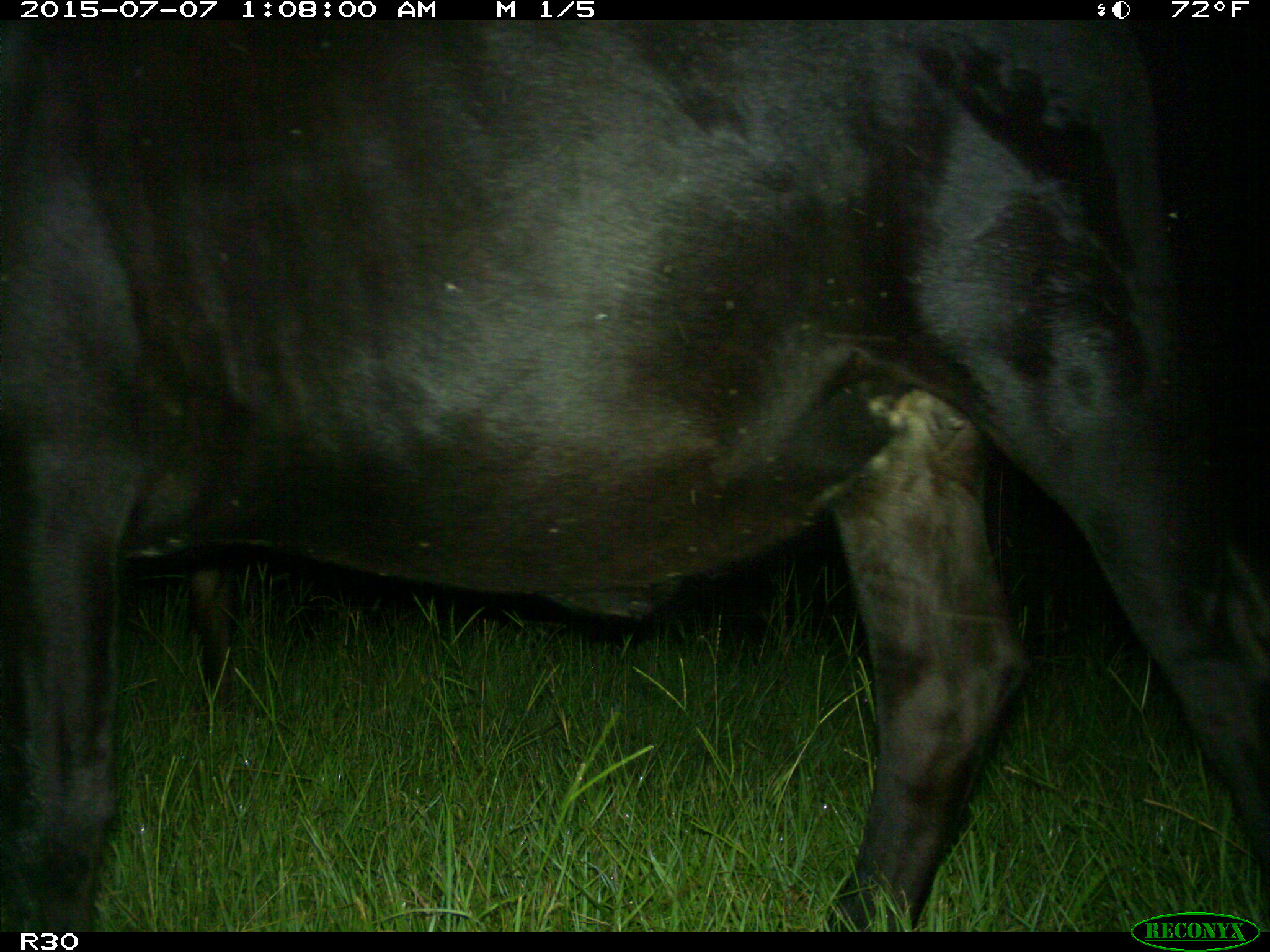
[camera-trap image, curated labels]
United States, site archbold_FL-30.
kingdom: Animalia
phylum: Chordata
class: Mammalia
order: Artiodactyla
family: Bovidae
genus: Bos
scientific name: Bos taurus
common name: domestic cow